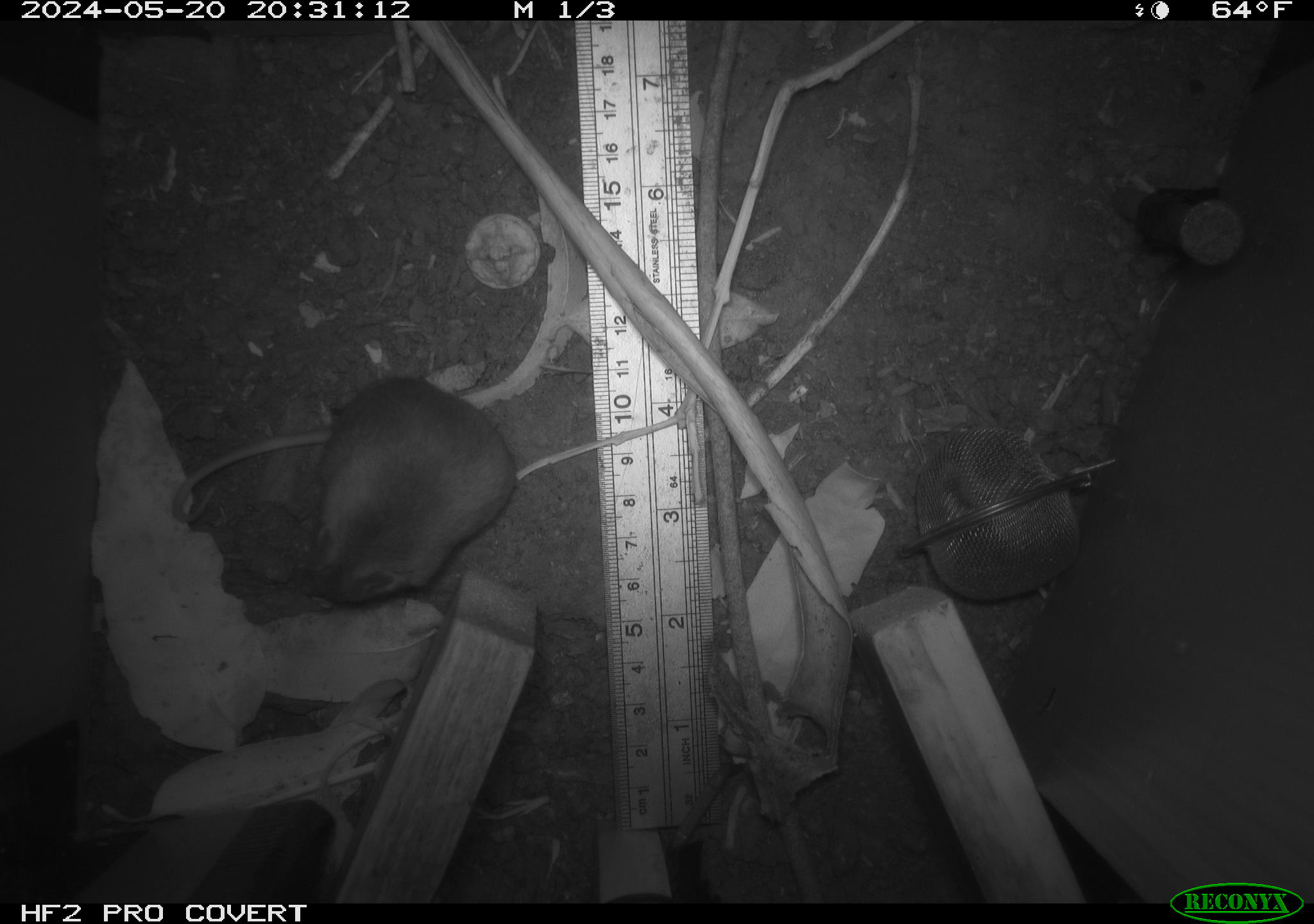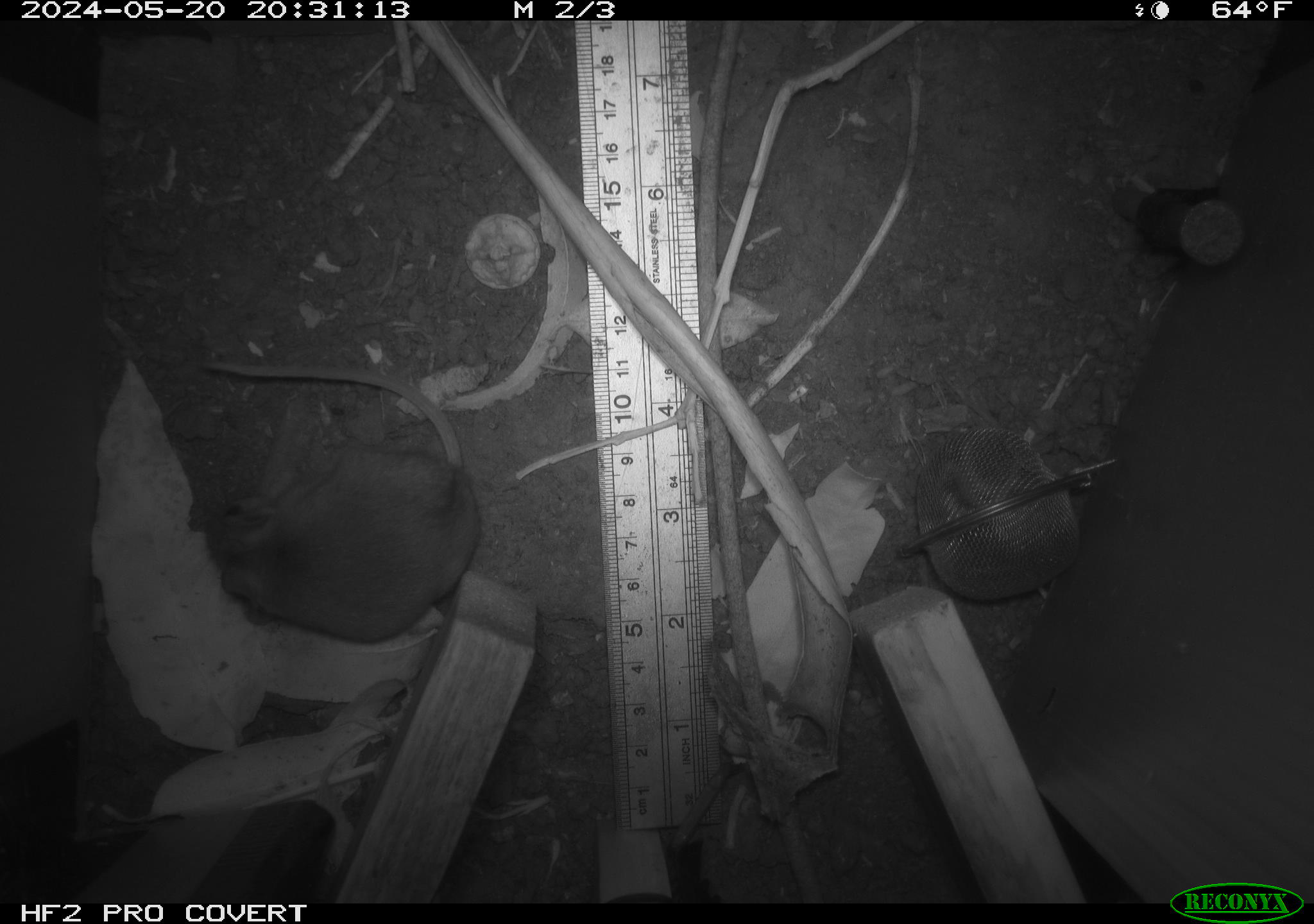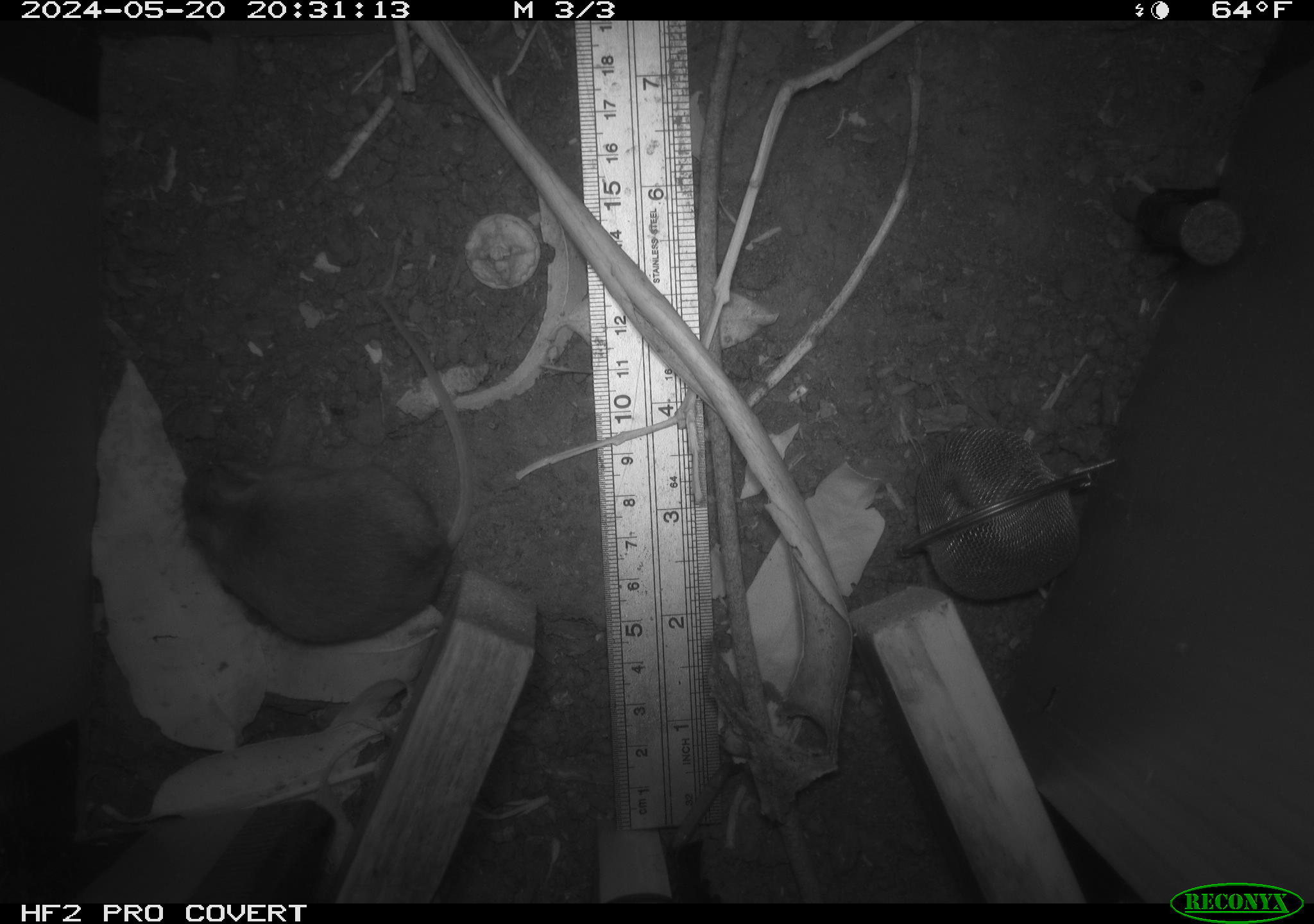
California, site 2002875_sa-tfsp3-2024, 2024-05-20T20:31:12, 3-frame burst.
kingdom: Animalia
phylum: Chordata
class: Mammalia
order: Rodentia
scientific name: Rodentia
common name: rodent